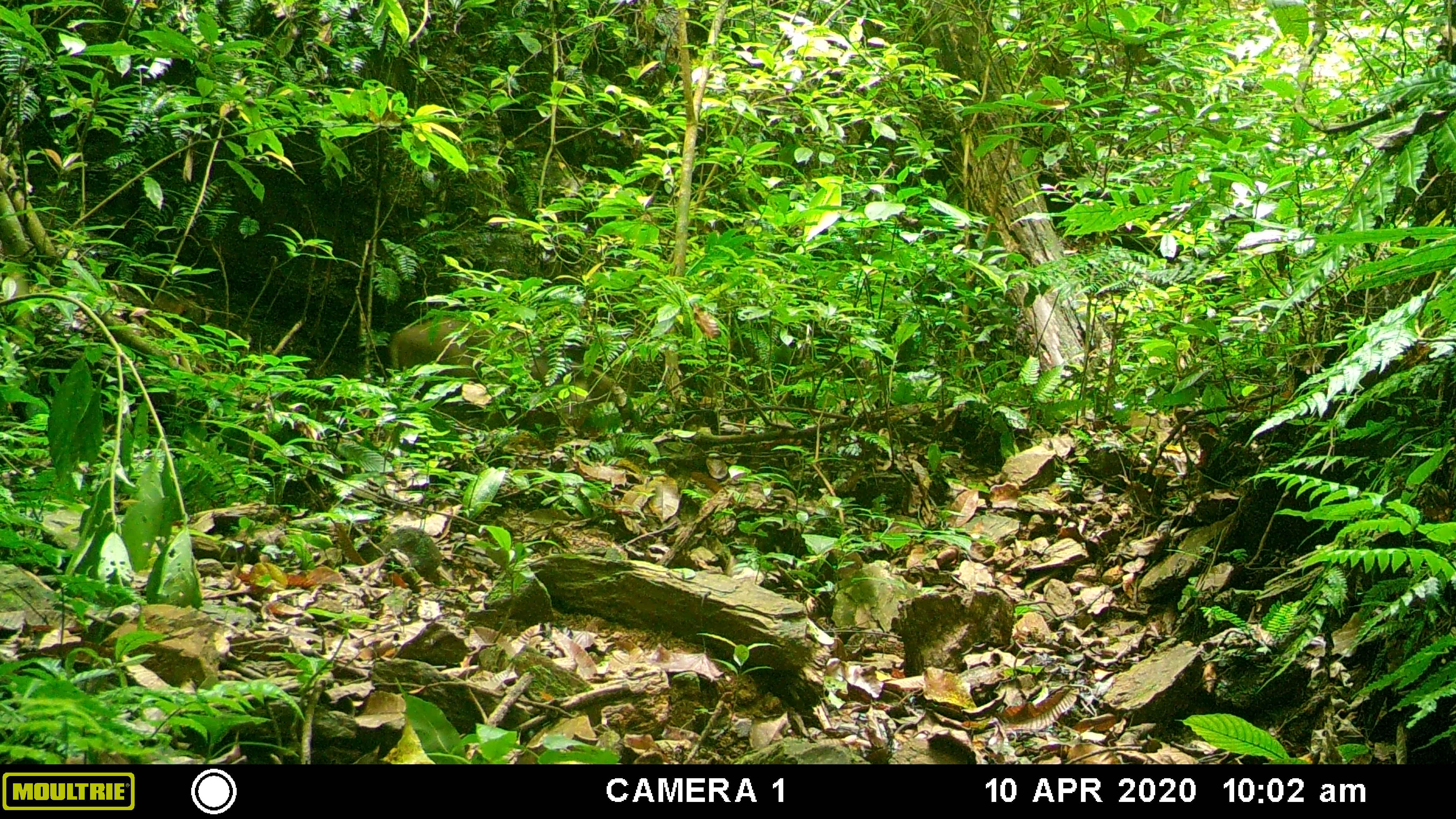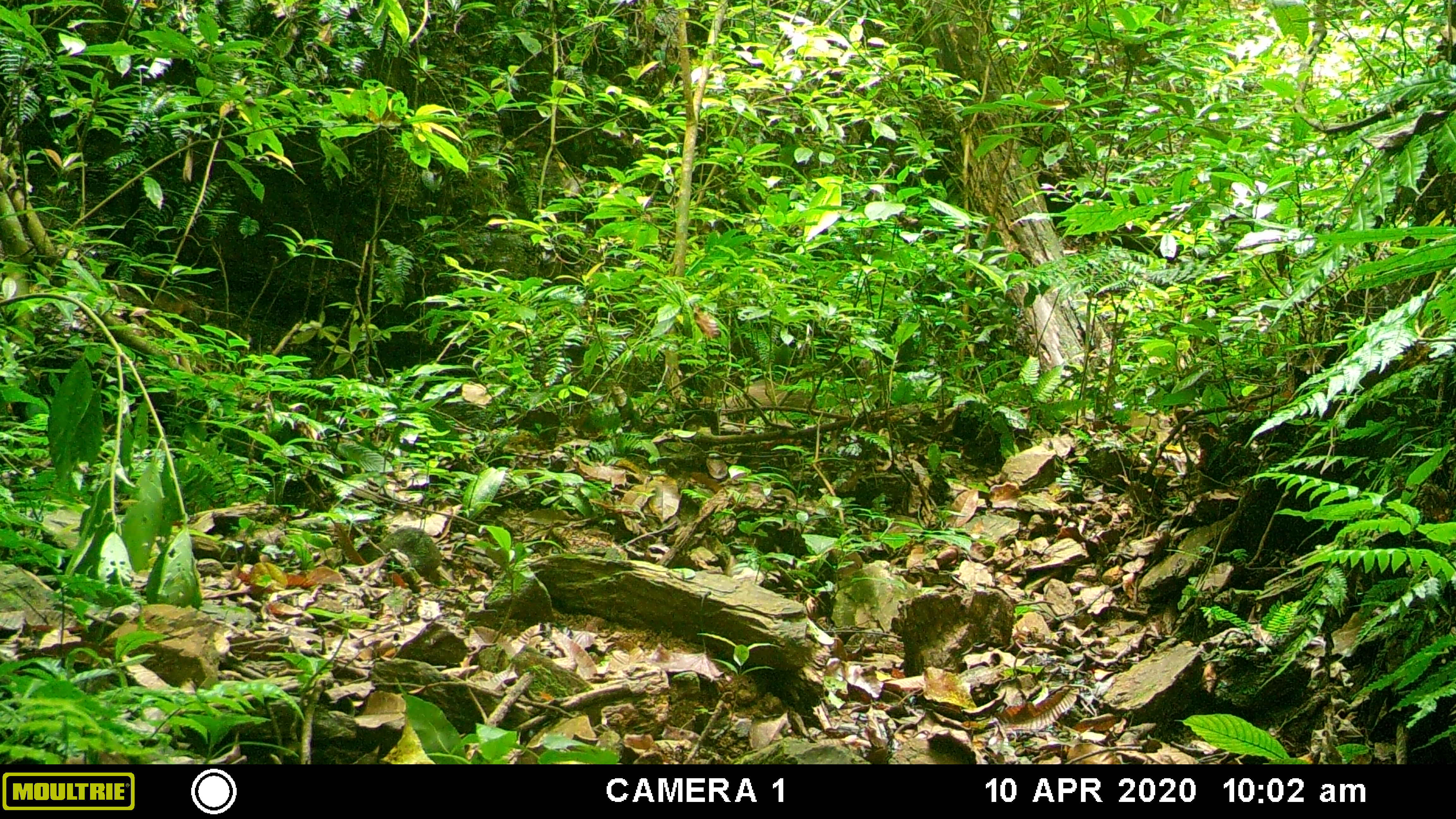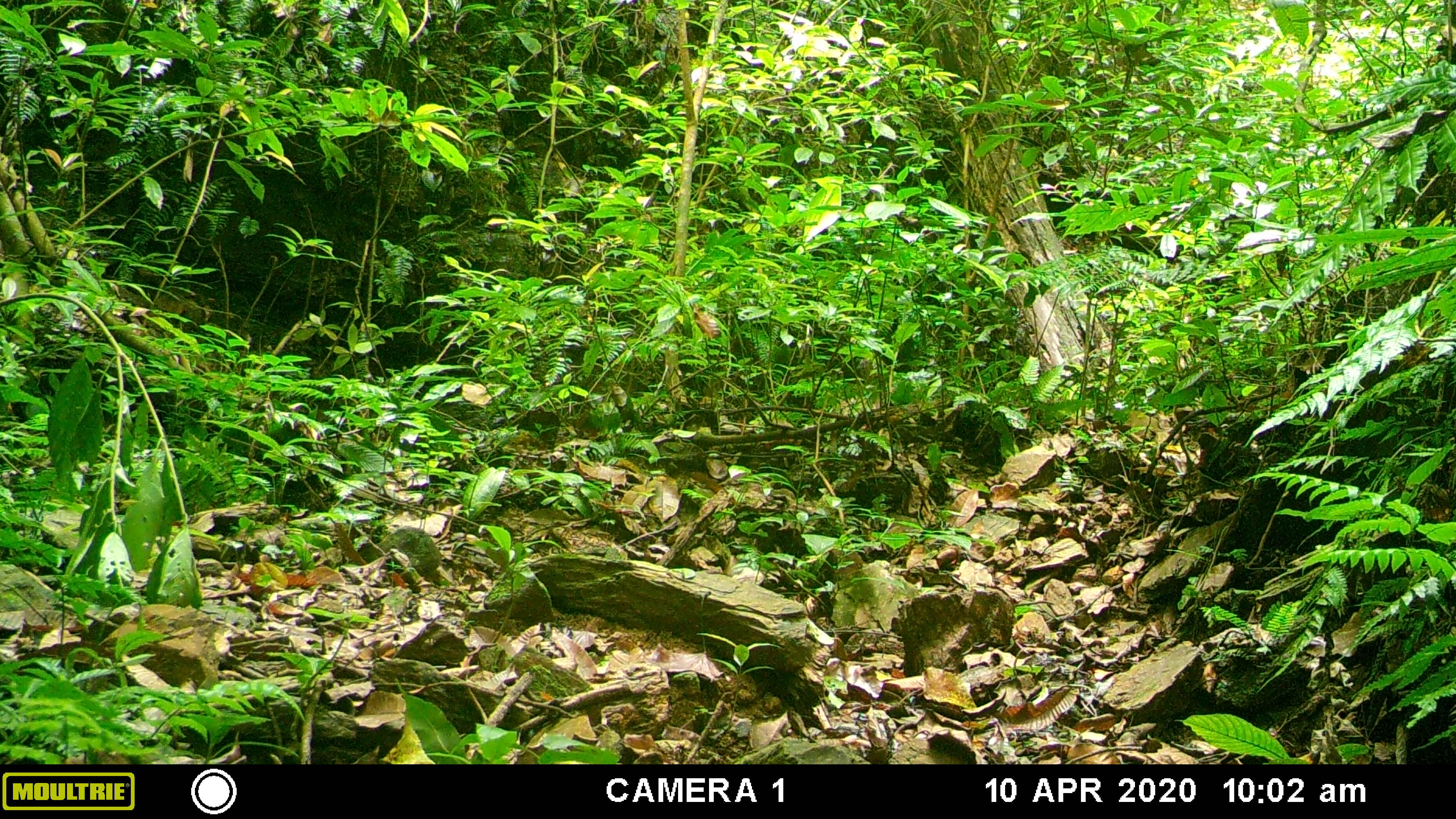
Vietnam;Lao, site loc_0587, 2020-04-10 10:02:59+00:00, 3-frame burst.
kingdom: Animalia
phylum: Chordata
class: Mammalia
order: Artiodactyla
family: Suidae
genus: Sus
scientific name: Sus scrofa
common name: eurasian wild pig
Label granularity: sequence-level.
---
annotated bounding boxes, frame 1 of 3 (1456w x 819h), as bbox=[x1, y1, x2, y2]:
eurasian wild pig: bbox=[388, 314, 616, 428]